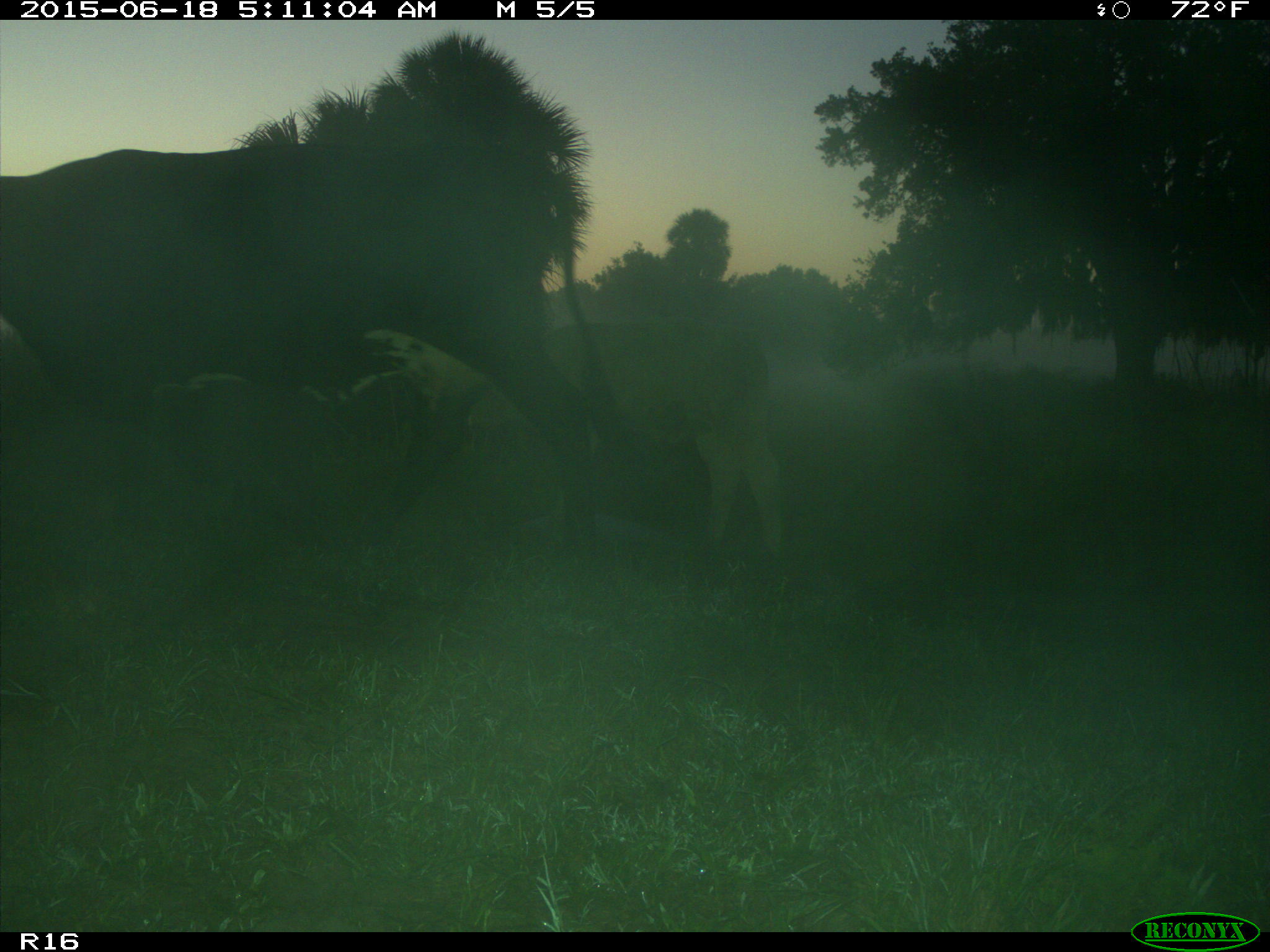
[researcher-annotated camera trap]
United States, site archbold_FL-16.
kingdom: Animalia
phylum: Chordata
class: Mammalia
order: Artiodactyla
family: Bovidae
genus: Bos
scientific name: Bos taurus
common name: domestic cow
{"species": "Bos taurus (domestic cow)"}